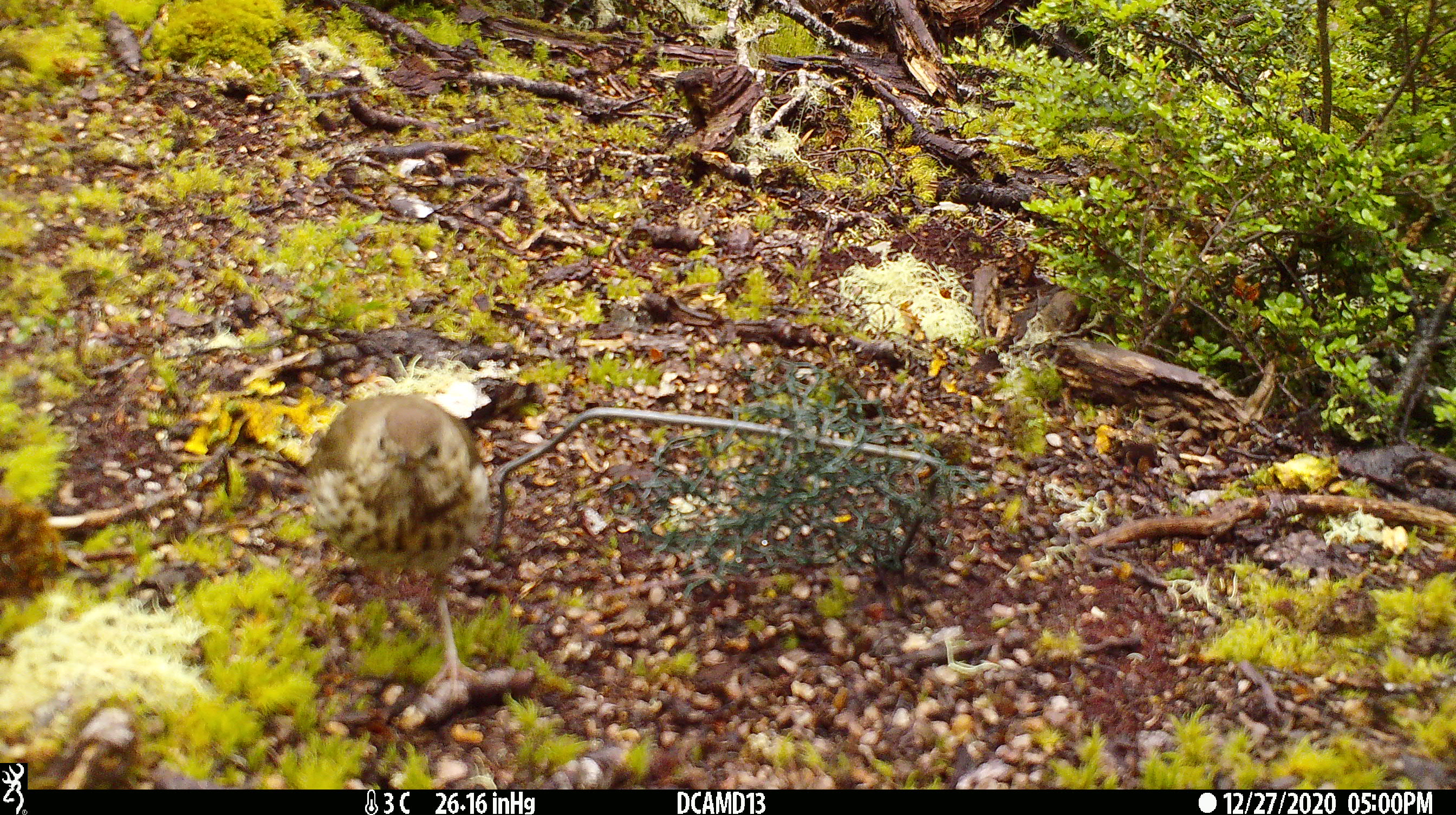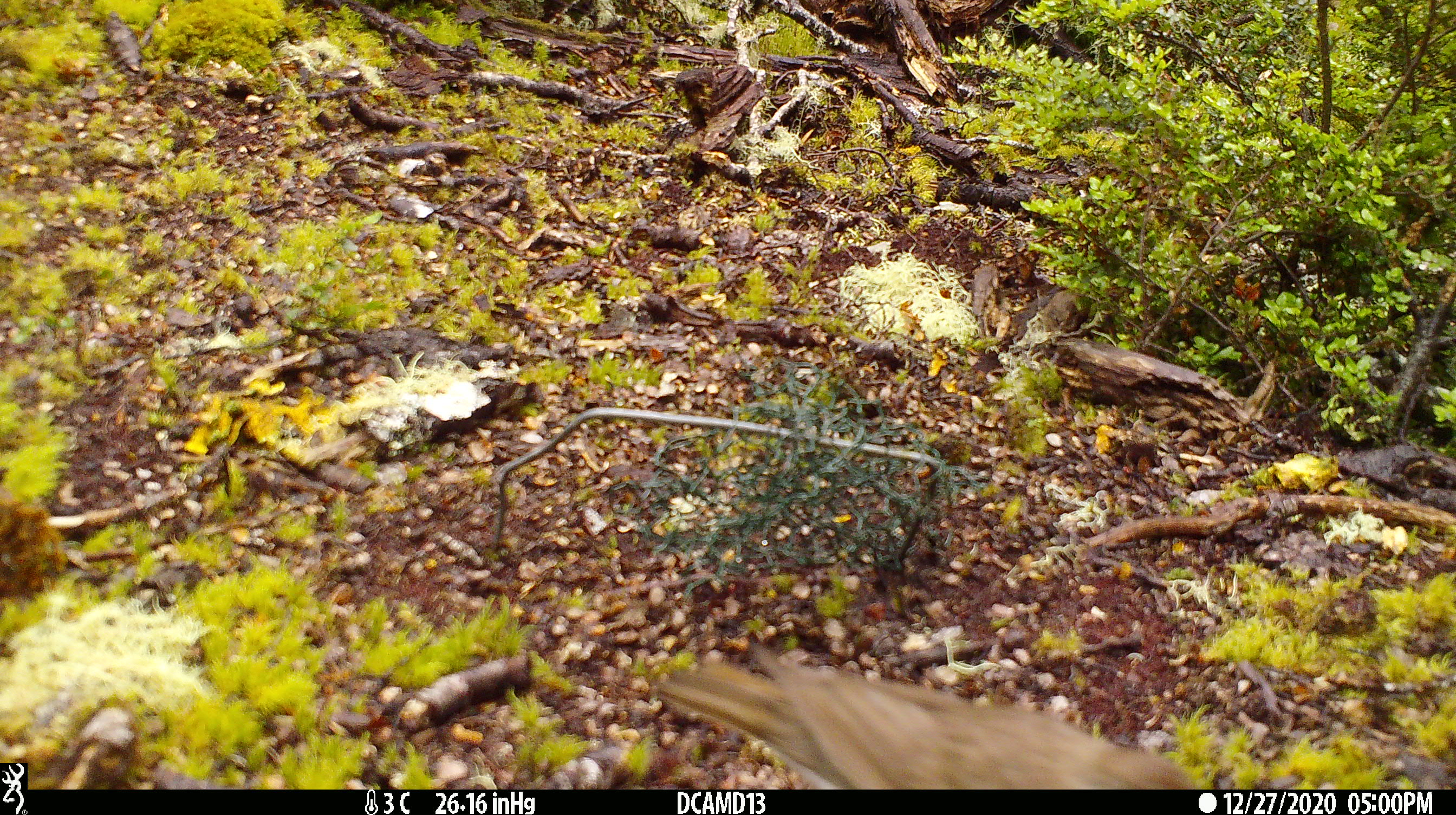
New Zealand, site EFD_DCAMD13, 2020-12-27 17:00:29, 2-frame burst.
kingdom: Animalia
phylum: Chordata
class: Aves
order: Passeriformes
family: Turdidae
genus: Turdus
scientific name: Turdus philomelos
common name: song thrush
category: thrush